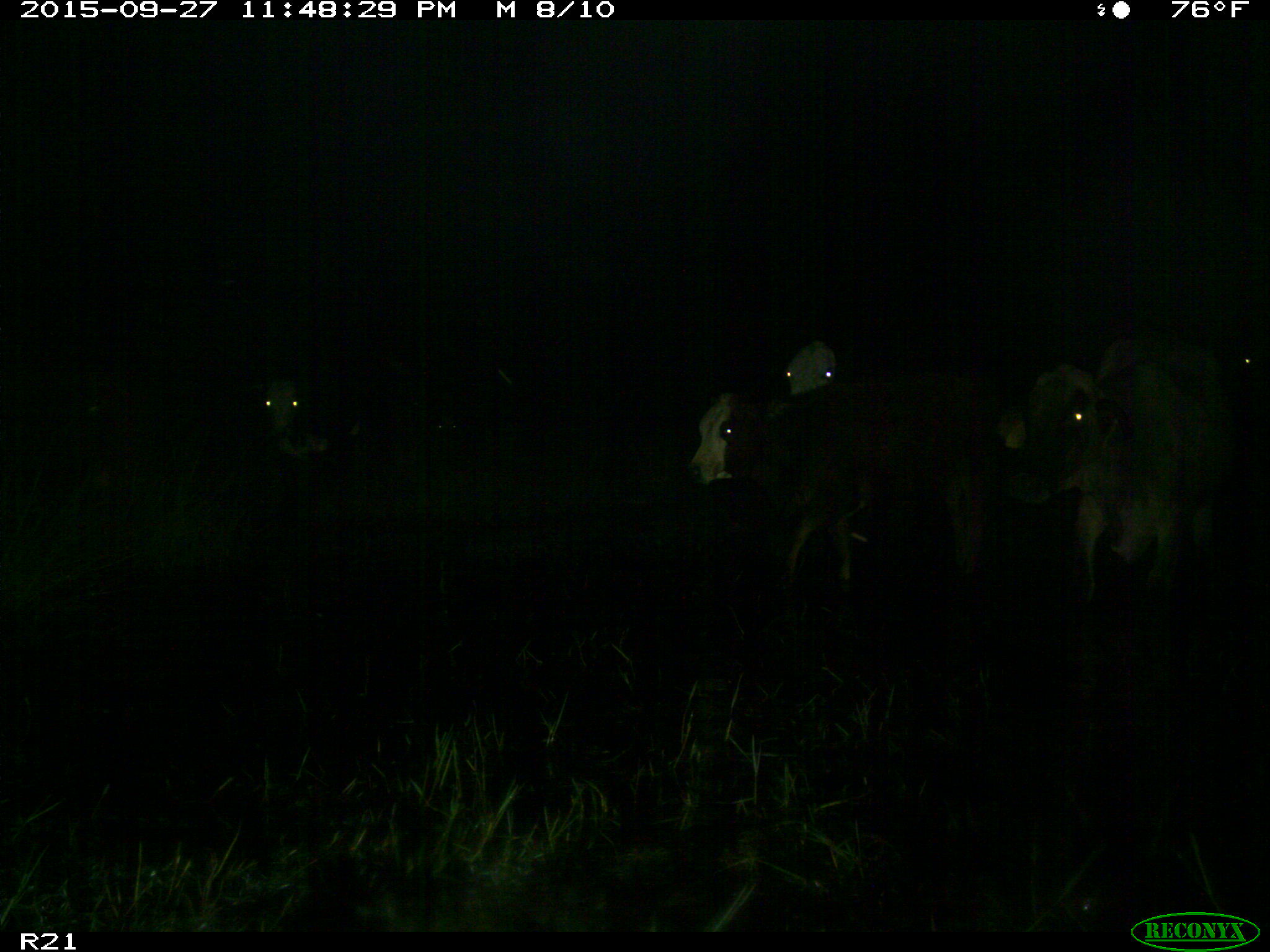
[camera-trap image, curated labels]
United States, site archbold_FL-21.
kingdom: Animalia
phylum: Chordata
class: Mammalia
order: Artiodactyla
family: Bovidae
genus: Bos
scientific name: Bos taurus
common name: domestic cow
Bos taurus (domestic cow).